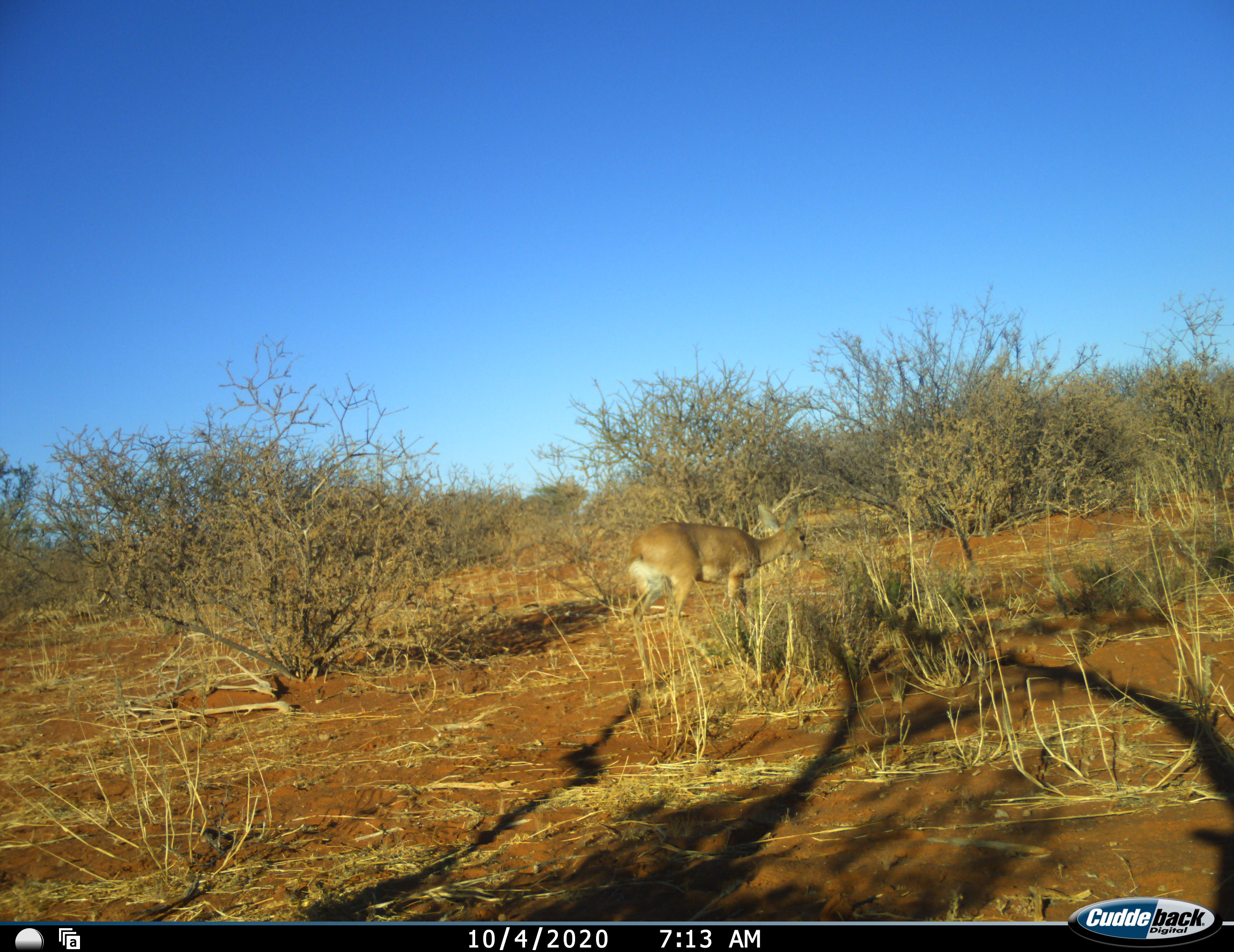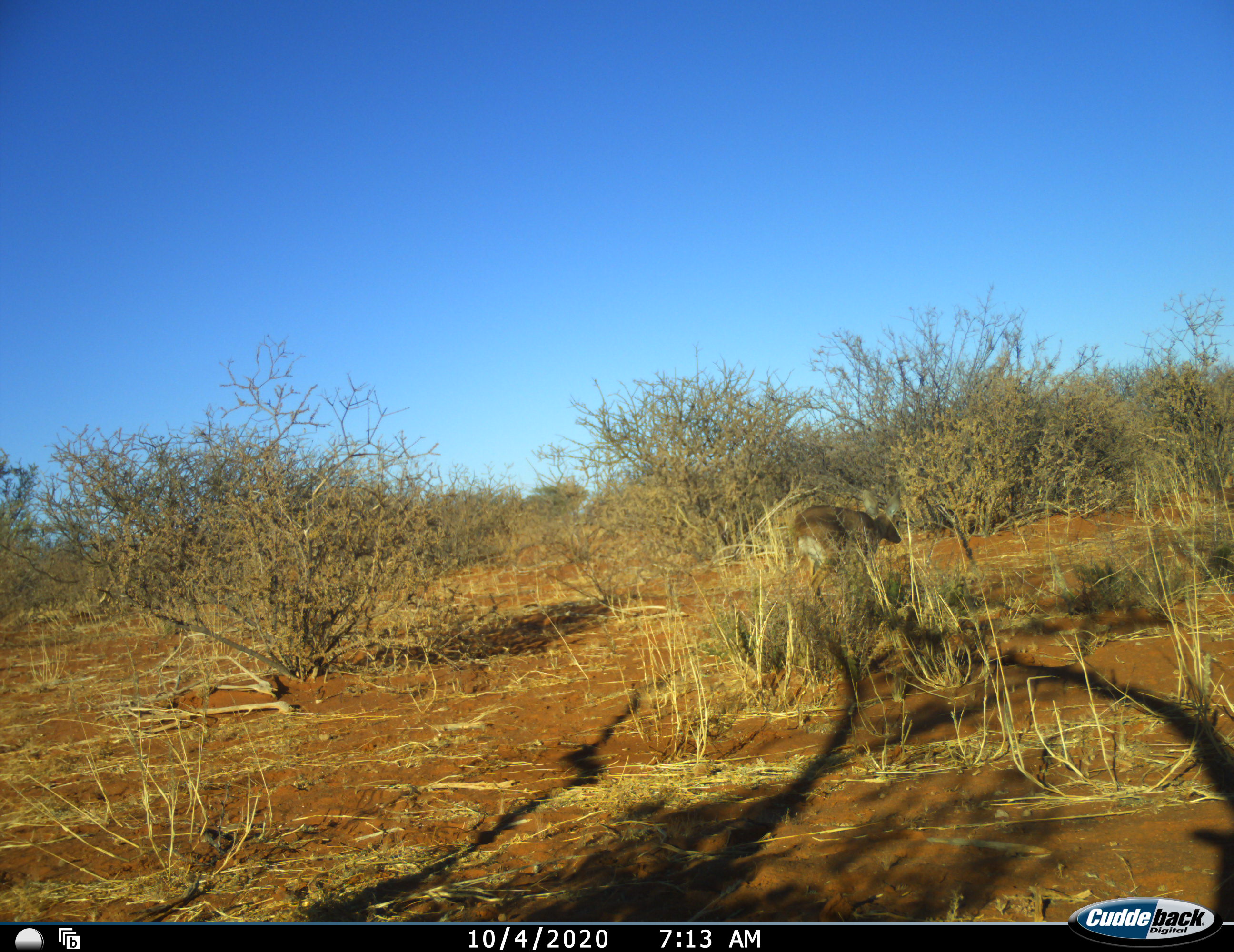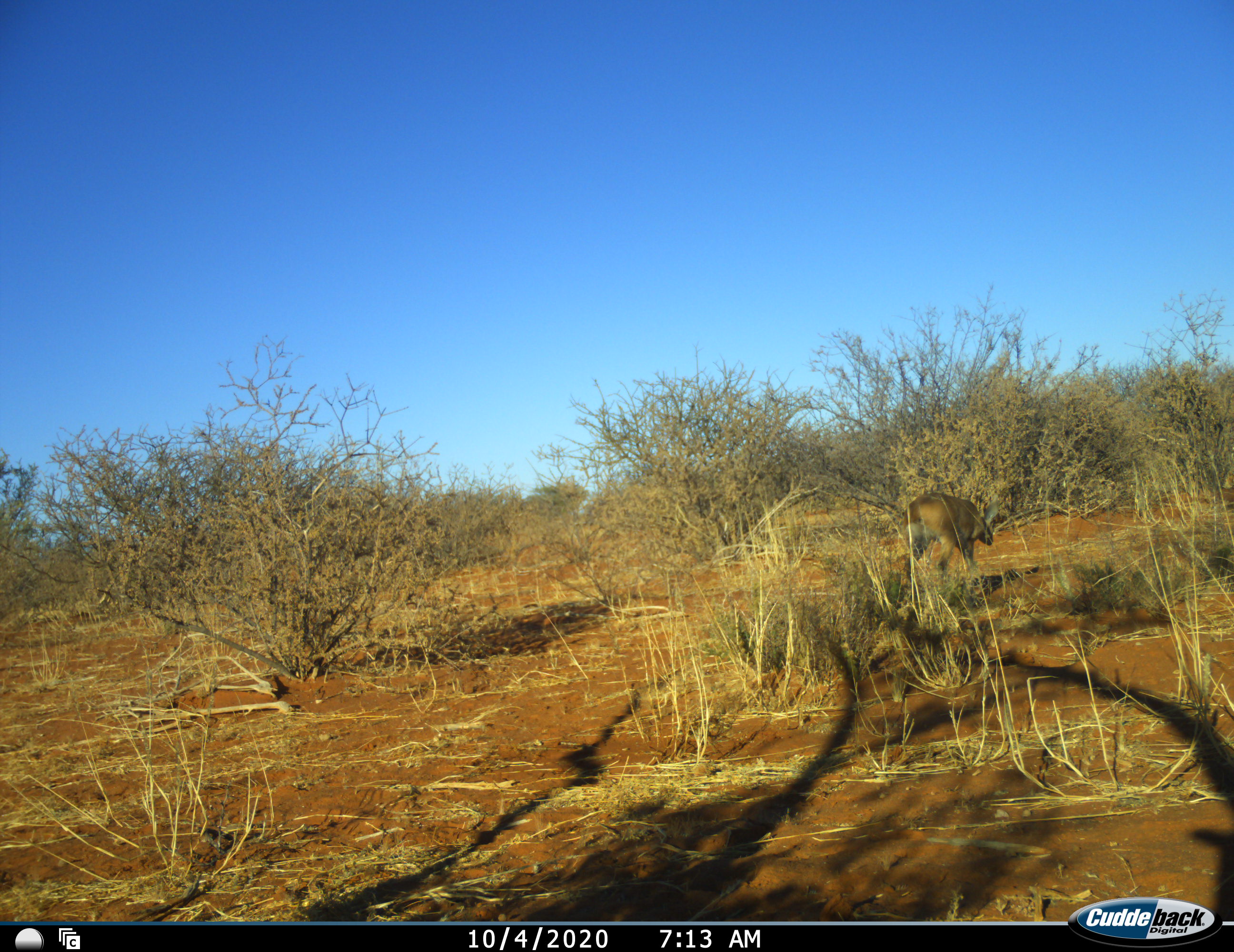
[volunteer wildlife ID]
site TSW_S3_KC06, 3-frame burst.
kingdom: Animalia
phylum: Chordata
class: Mammalia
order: Artiodactyla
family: Bovidae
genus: Raphicerus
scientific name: Raphicerus campestris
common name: steenbok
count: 1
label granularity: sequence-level